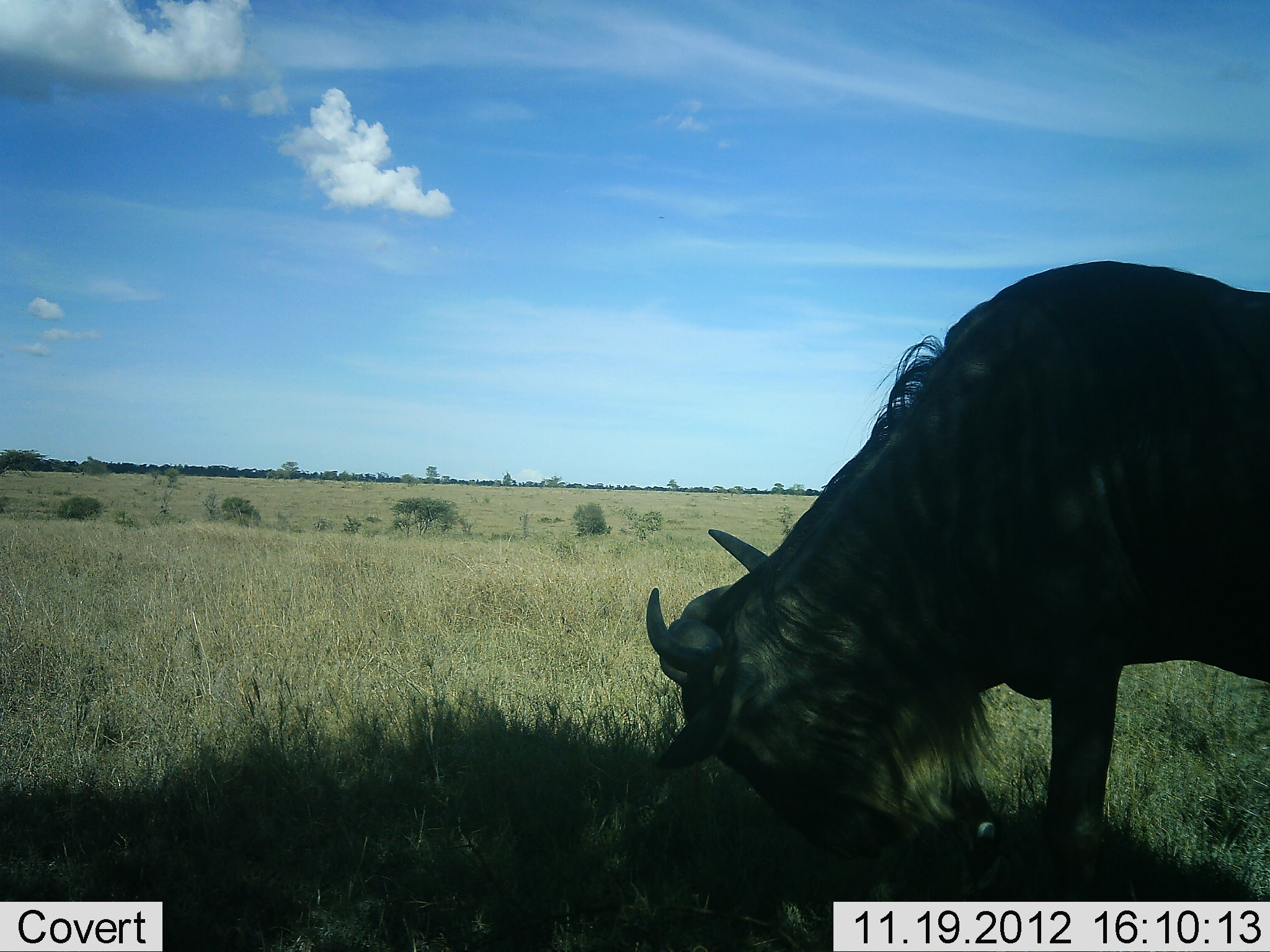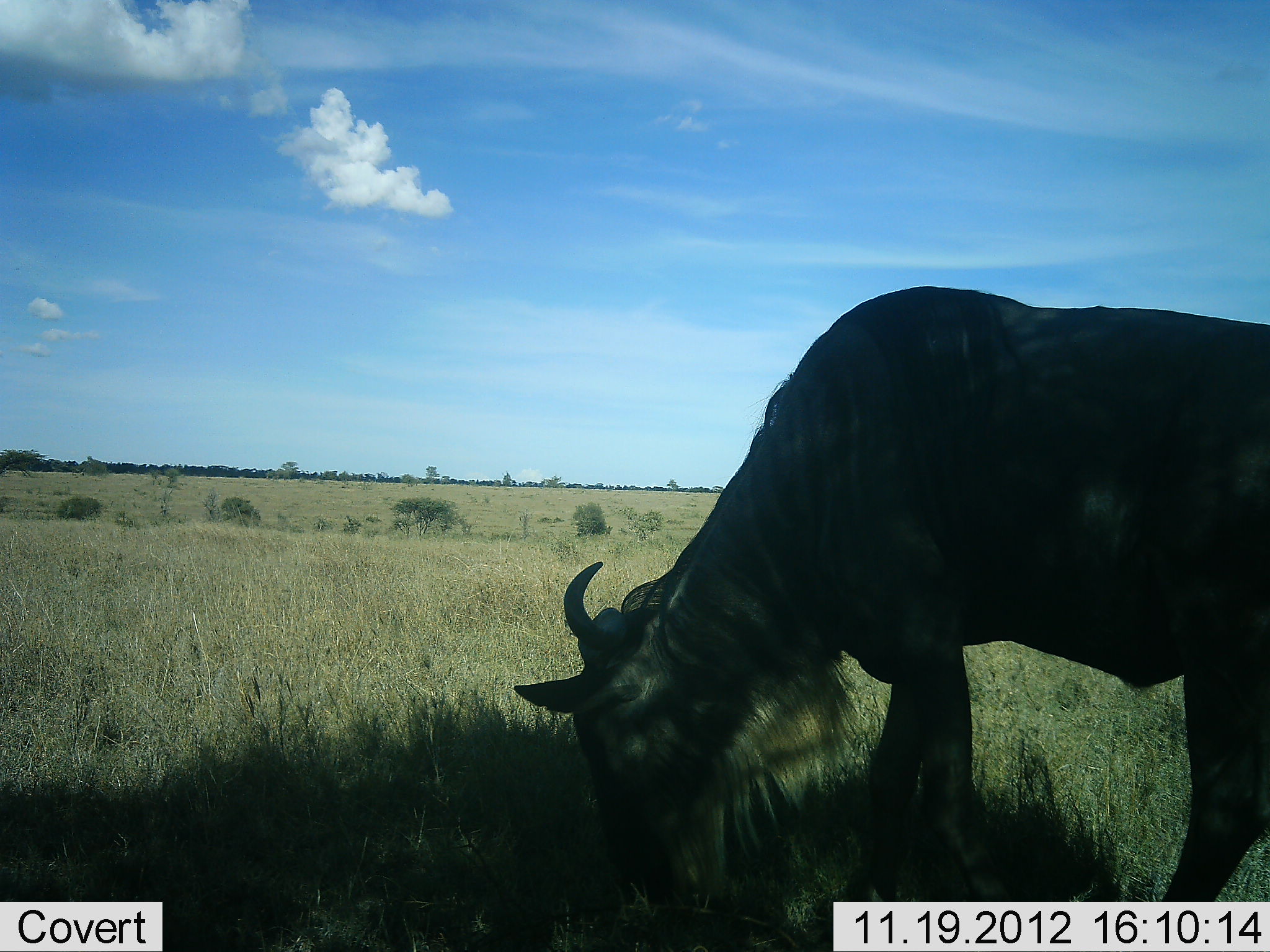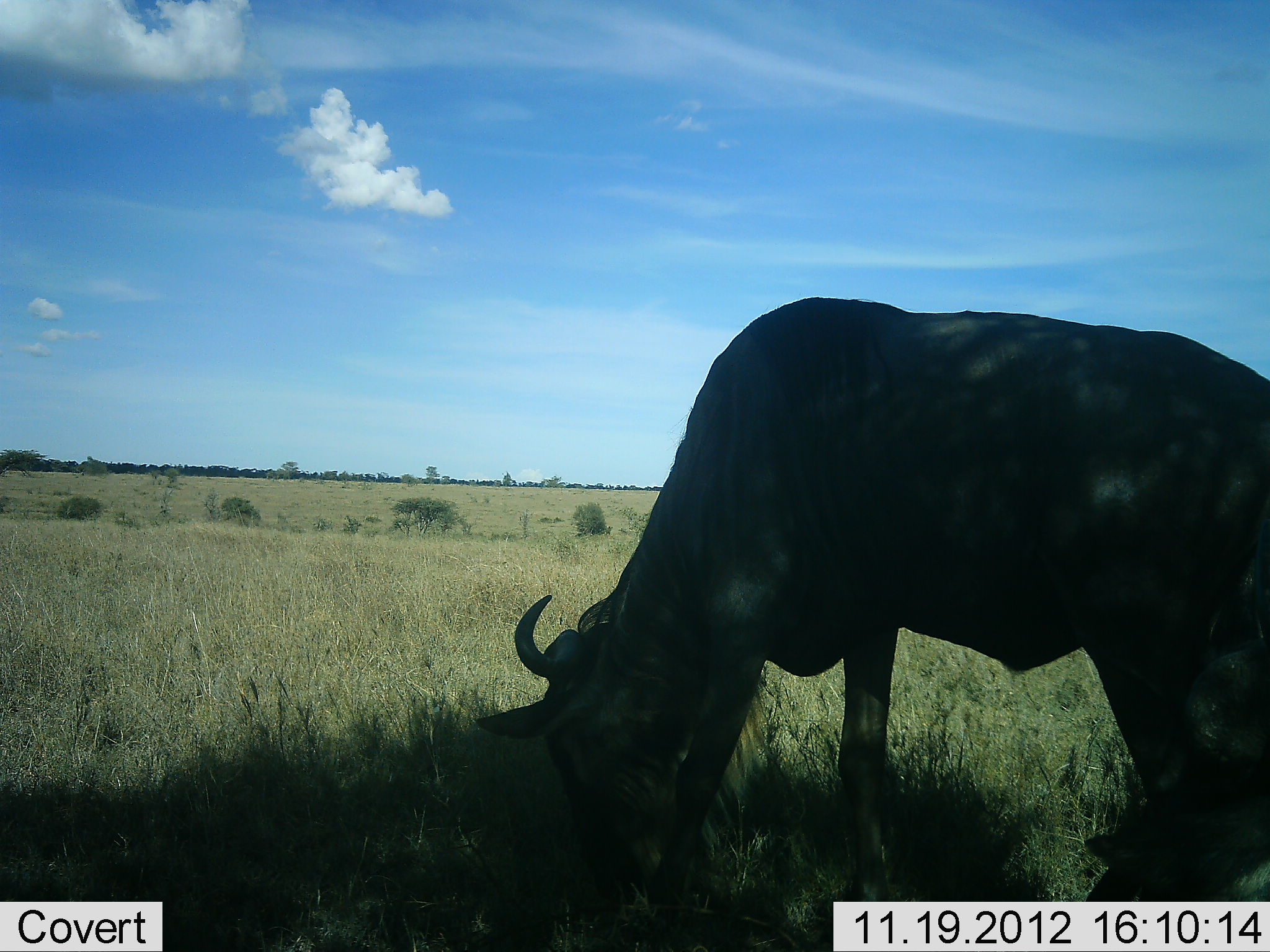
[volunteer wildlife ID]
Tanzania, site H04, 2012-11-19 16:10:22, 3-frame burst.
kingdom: Animalia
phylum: Chordata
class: Mammalia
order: Artiodactyla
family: Bovidae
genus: Connochaetes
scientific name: Connochaetes taurinus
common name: blue wildebeest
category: wildebeest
Wildebeest (blue wildebeest) (Connochaetes taurinus), count 1. Behavior (volunteer vote fractions): standing 10%, resting 0%, moving 20%, interacting 0%. Young present (vote fraction): 0%. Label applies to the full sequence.